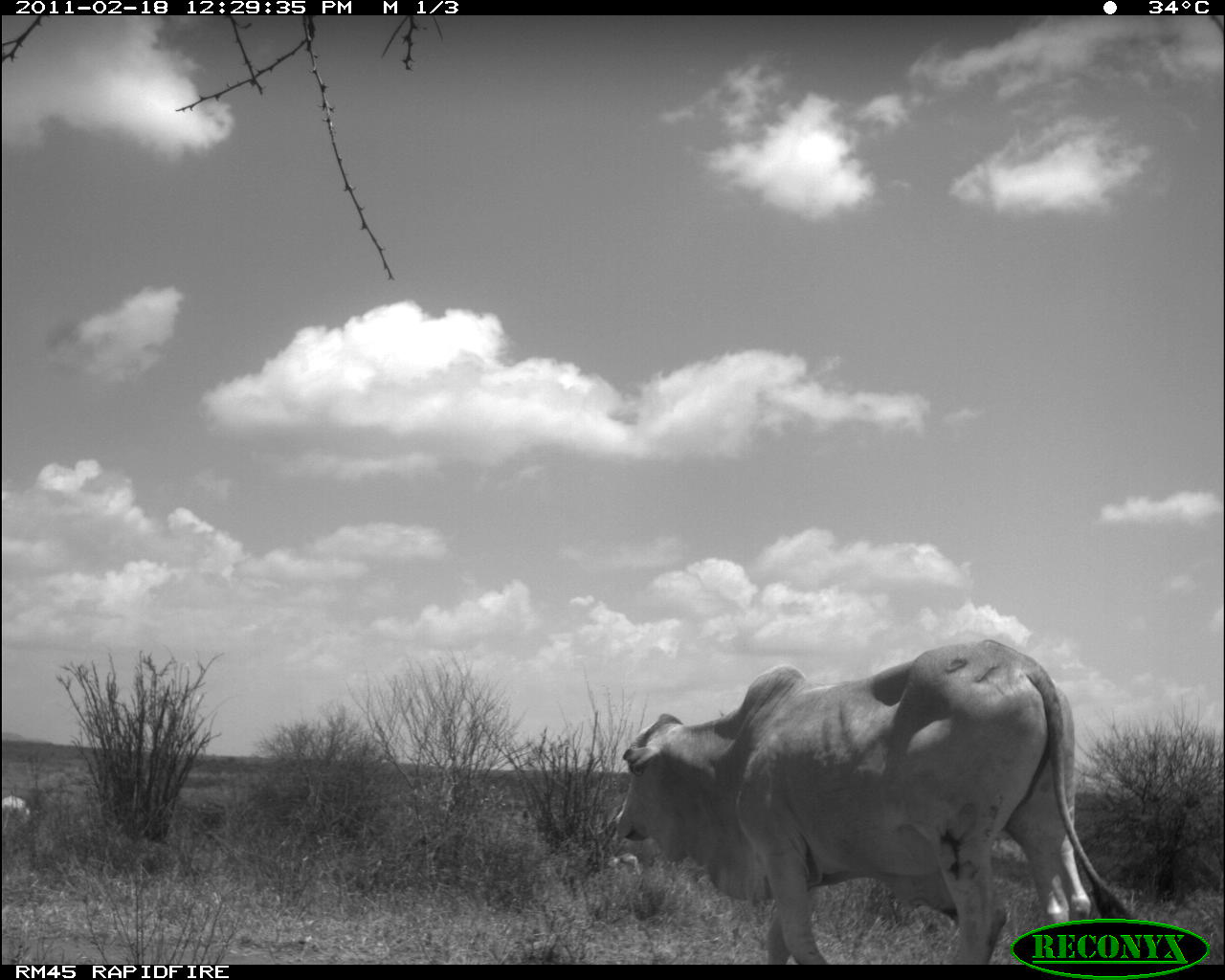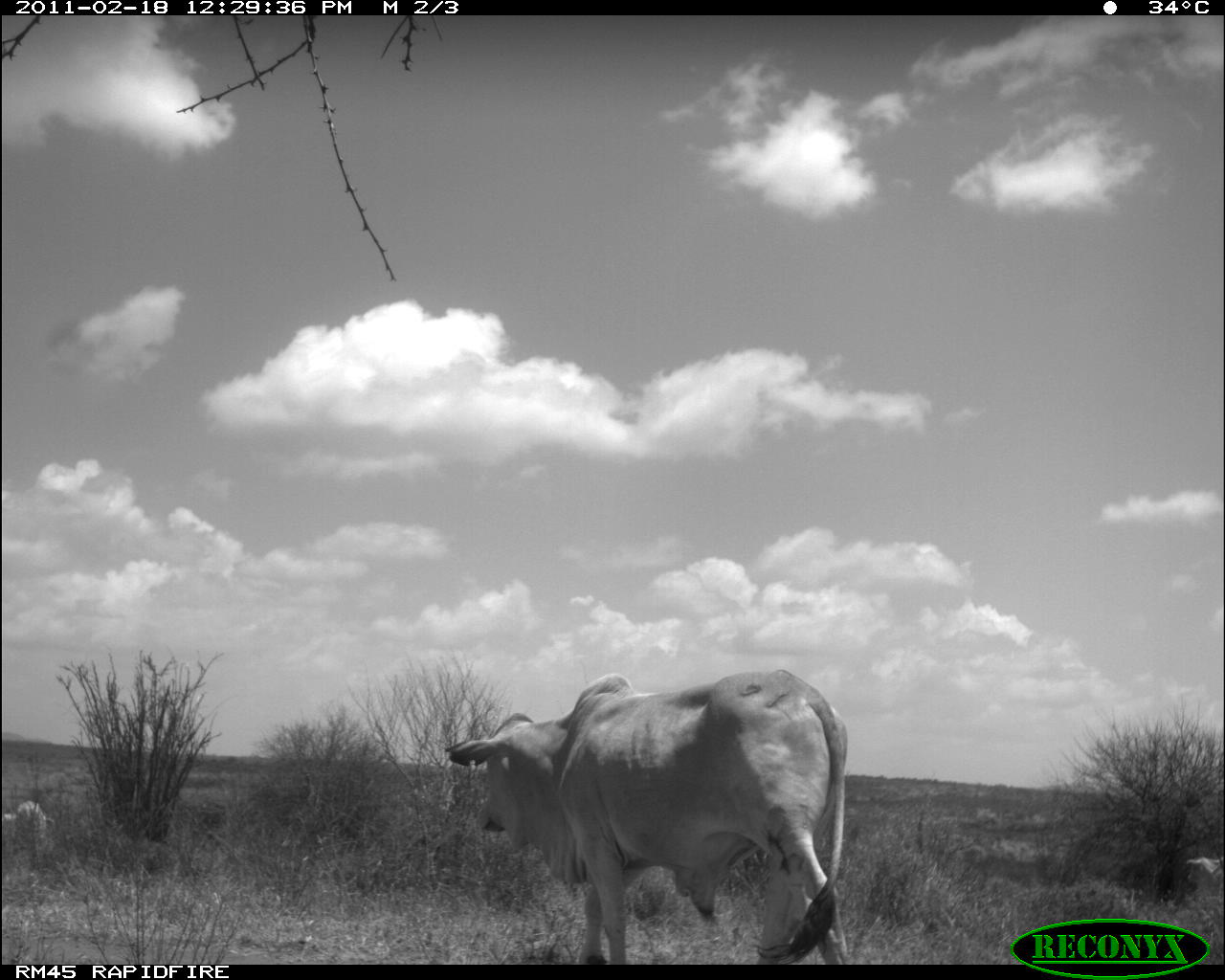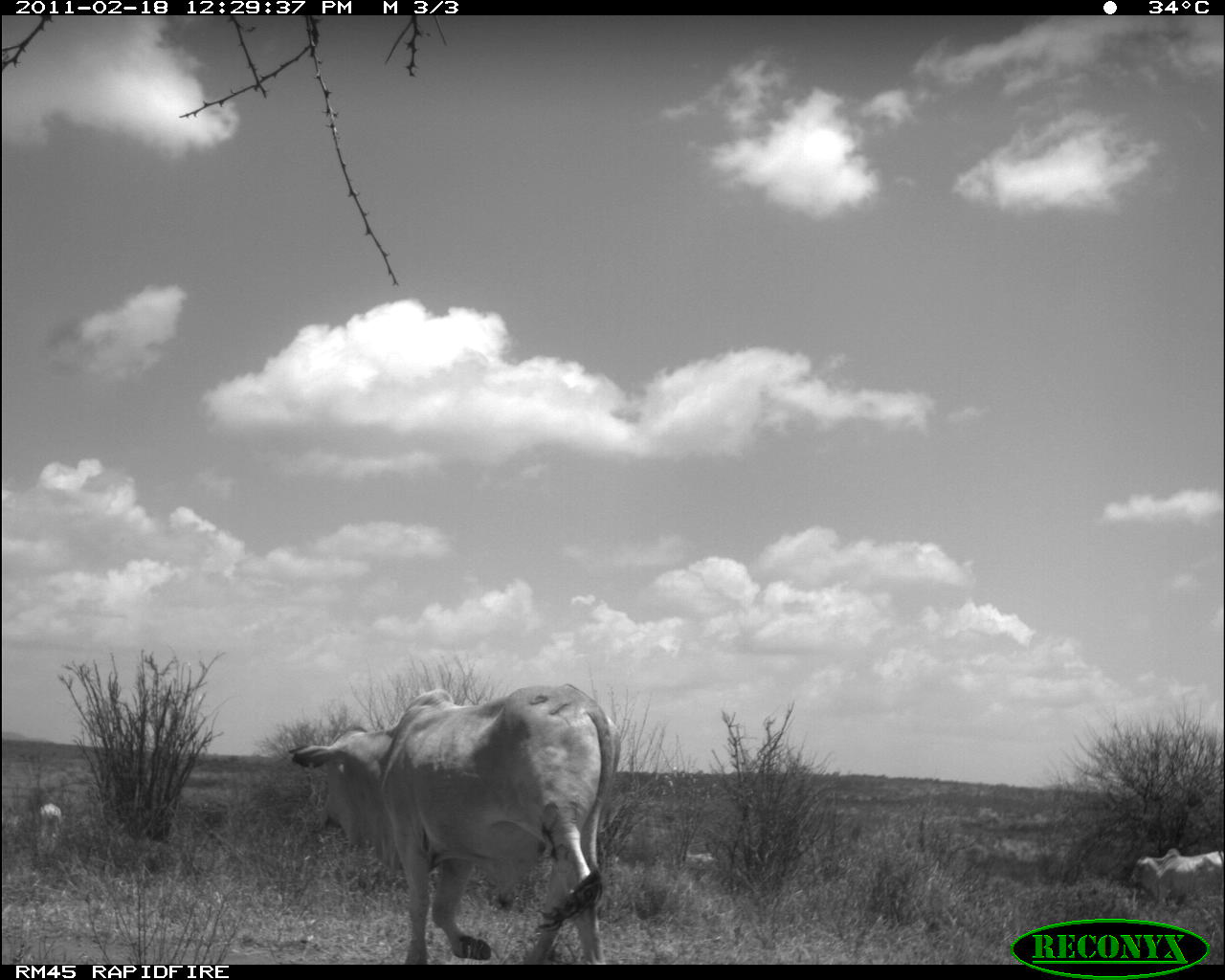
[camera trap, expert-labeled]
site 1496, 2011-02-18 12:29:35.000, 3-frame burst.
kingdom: Animalia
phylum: Chordata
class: Mammalia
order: Artiodactyla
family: Bovidae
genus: Bos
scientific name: Bos taurus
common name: domestic cattle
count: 2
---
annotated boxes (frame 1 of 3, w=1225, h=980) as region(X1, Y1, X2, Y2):
bos taurus: region(598, 638, 1138, 959); region(0, 785, 33, 829); region(606, 850, 646, 875)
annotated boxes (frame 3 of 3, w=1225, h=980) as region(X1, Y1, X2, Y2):
bos taurus: region(279, 671, 624, 964); region(1125, 842, 1225, 897); region(37, 798, 69, 853)